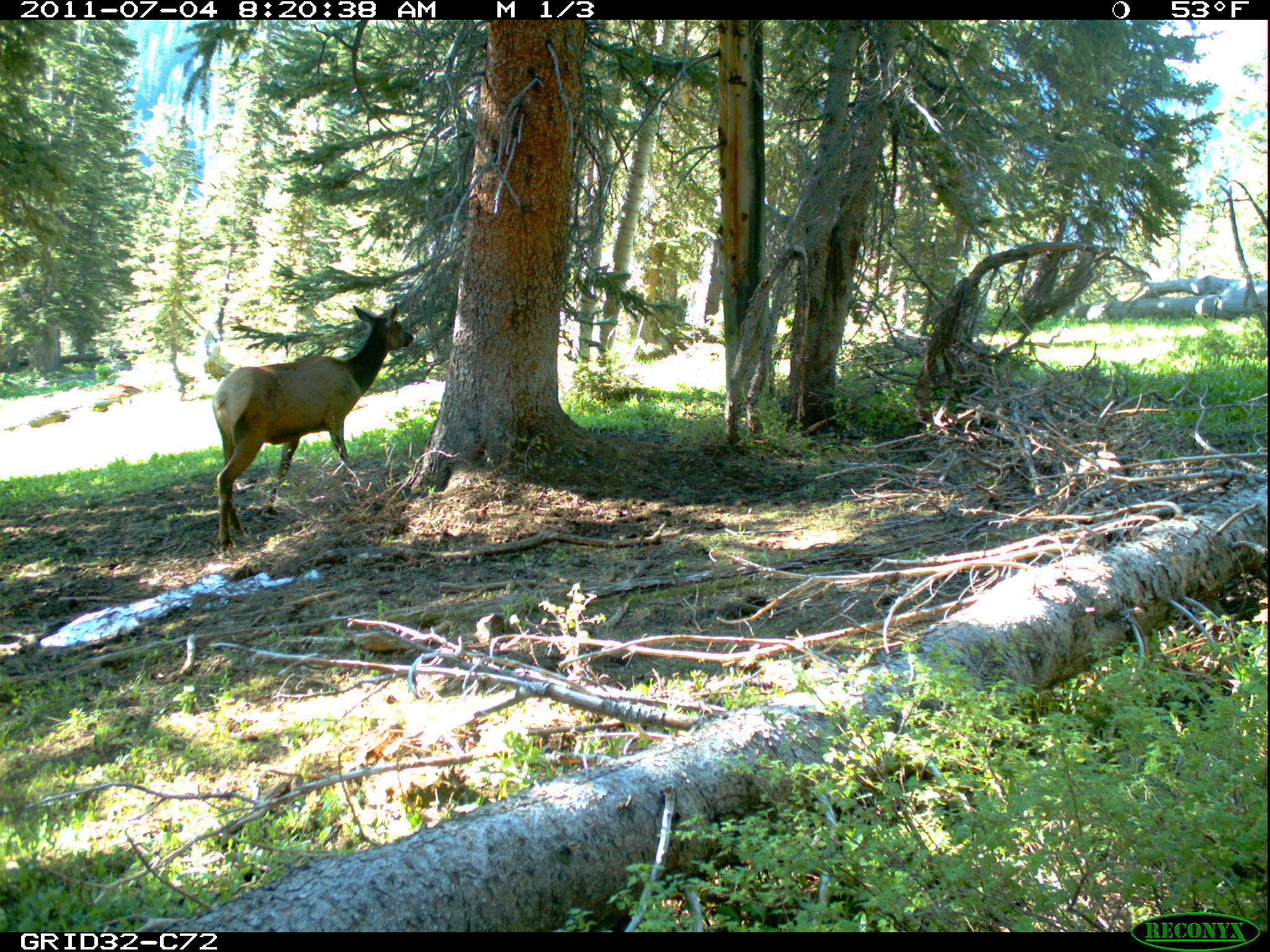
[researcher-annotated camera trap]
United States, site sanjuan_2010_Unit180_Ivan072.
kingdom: Animalia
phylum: Chordata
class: Mammalia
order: Artiodactyla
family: Cervidae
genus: Cervus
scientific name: Cervus elaphus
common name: red deer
Cervus elaphus (red deer).